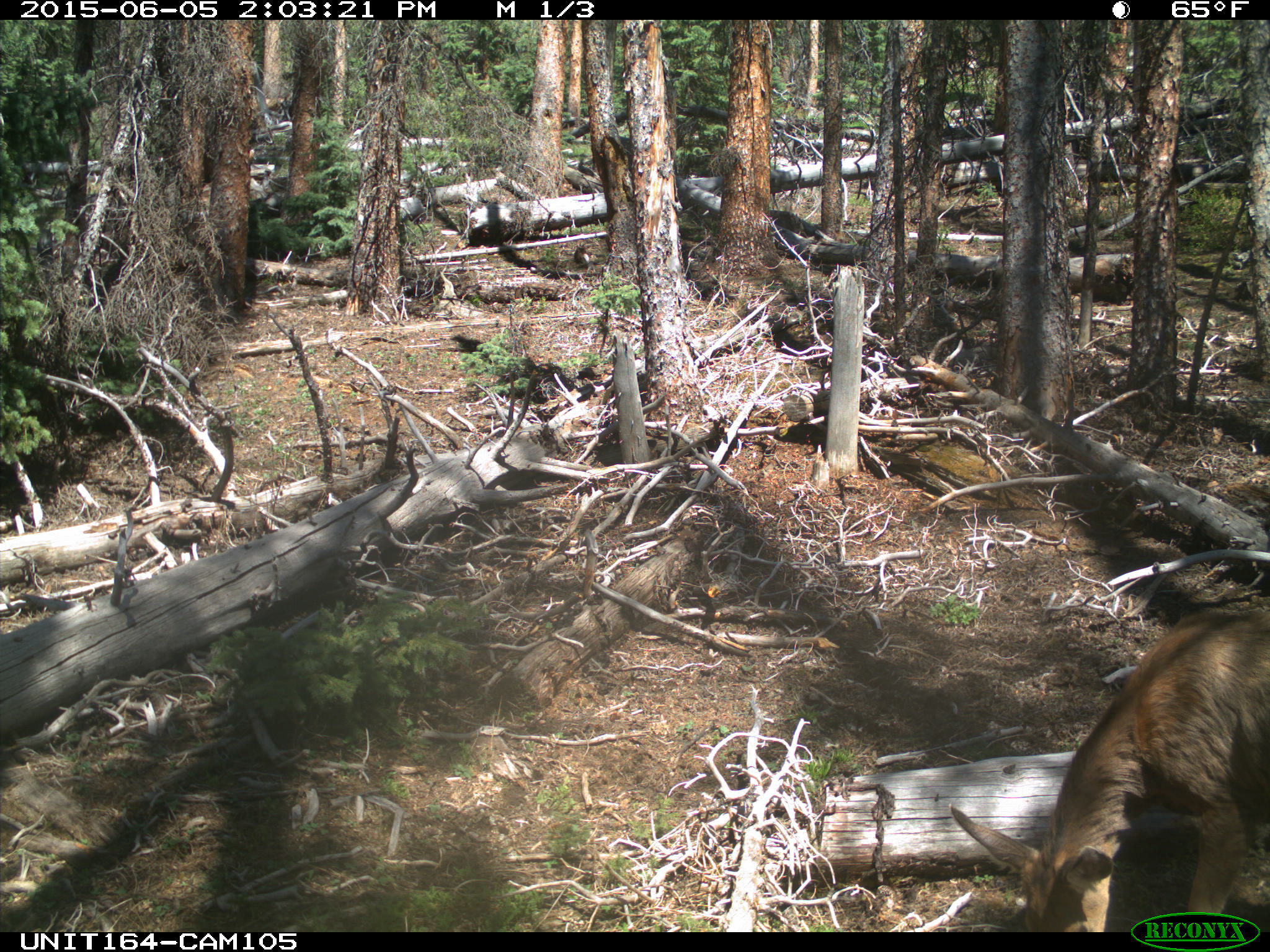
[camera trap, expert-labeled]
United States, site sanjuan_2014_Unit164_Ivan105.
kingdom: Animalia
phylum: Chordata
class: Mammalia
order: Artiodactyla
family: Cervidae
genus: Odocoileus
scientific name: Odocoileus hemionus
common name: mule deer